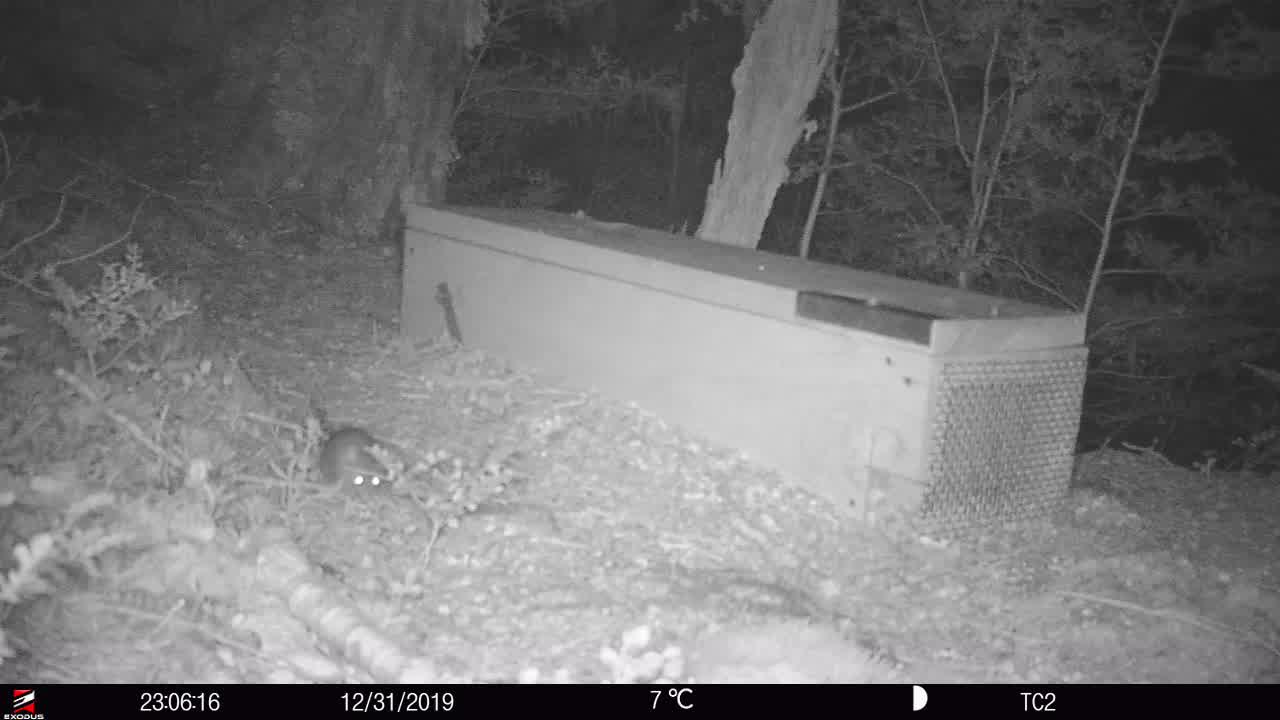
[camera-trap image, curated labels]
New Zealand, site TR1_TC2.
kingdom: Animalia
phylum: Chordata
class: Mammalia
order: Rodentia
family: Muridae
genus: Rattus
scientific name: Rattus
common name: rat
Rat (Rattus).